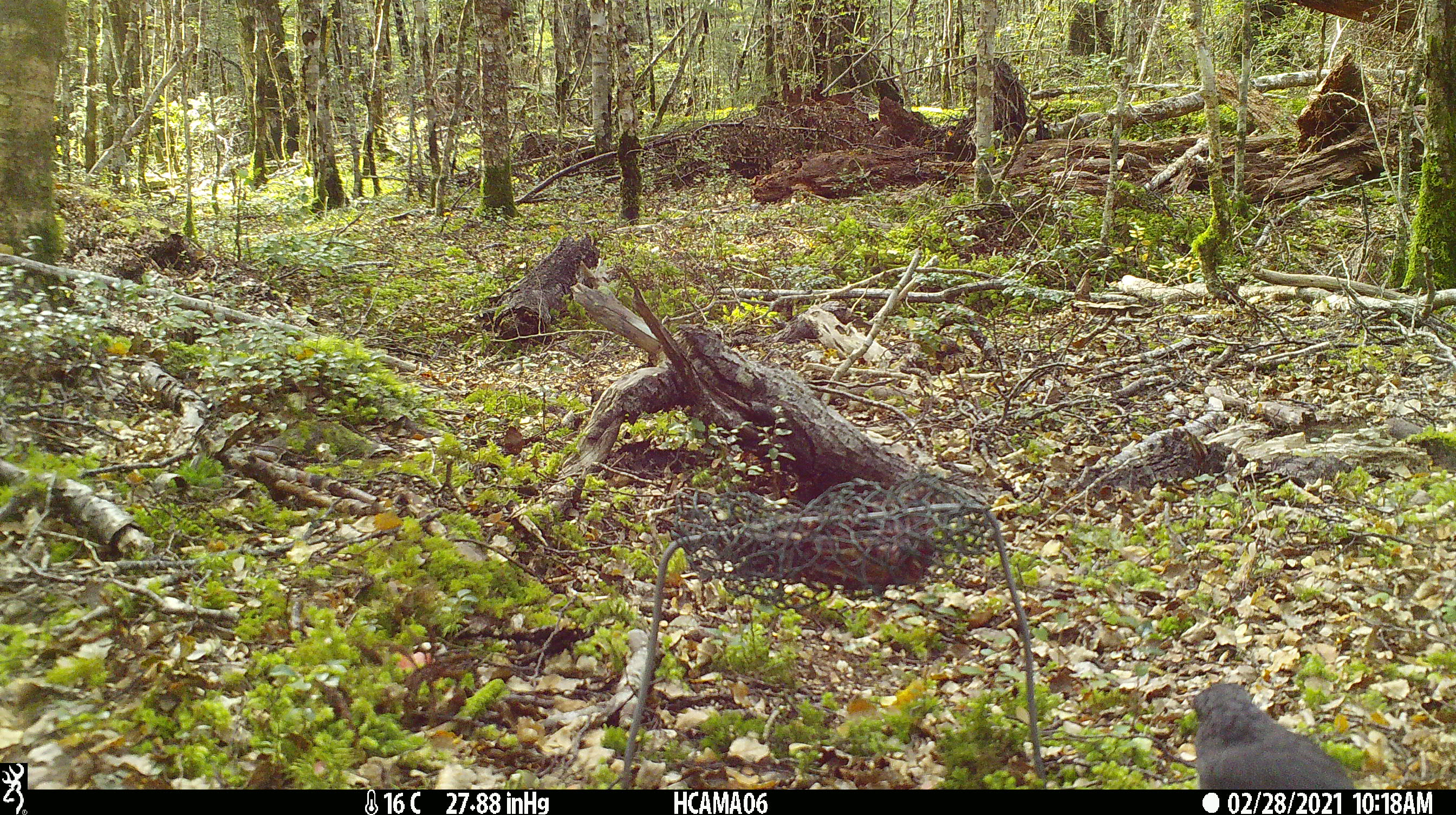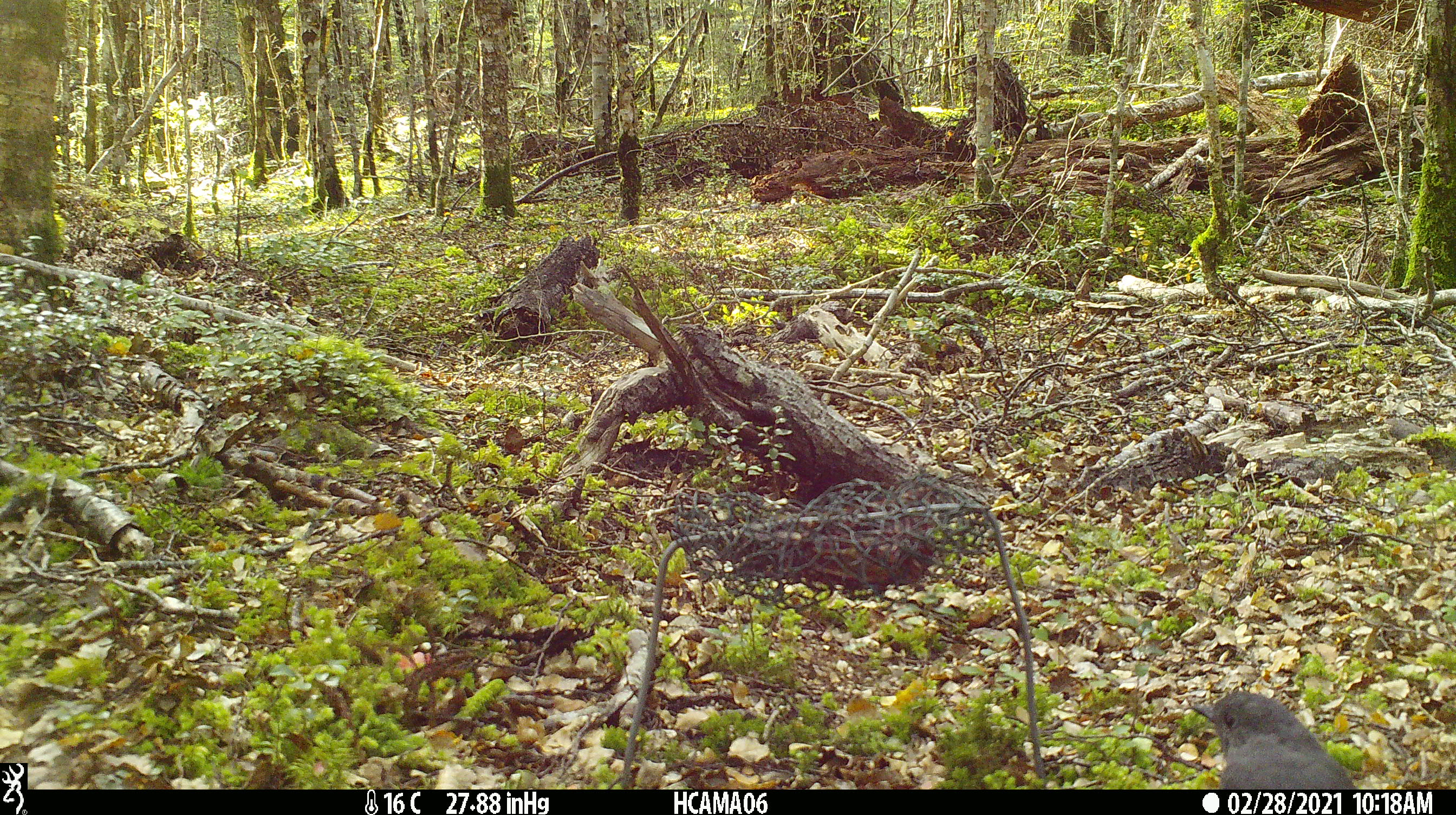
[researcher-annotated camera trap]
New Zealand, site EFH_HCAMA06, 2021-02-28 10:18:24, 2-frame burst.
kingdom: Animalia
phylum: Chordata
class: Aves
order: Passeriformes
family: Petroicidae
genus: Petroica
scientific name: Petroica australis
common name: new zealand robin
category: robin